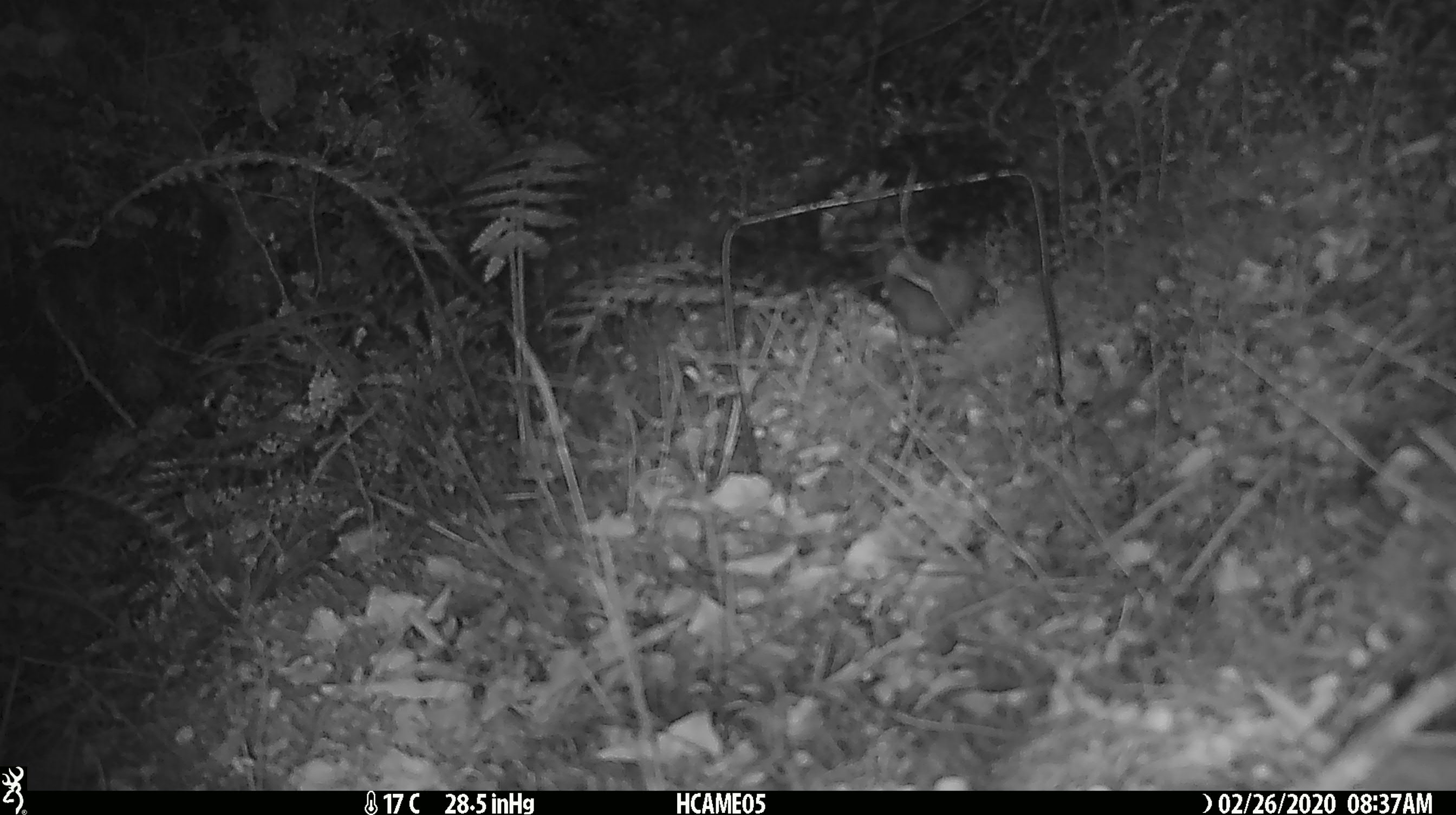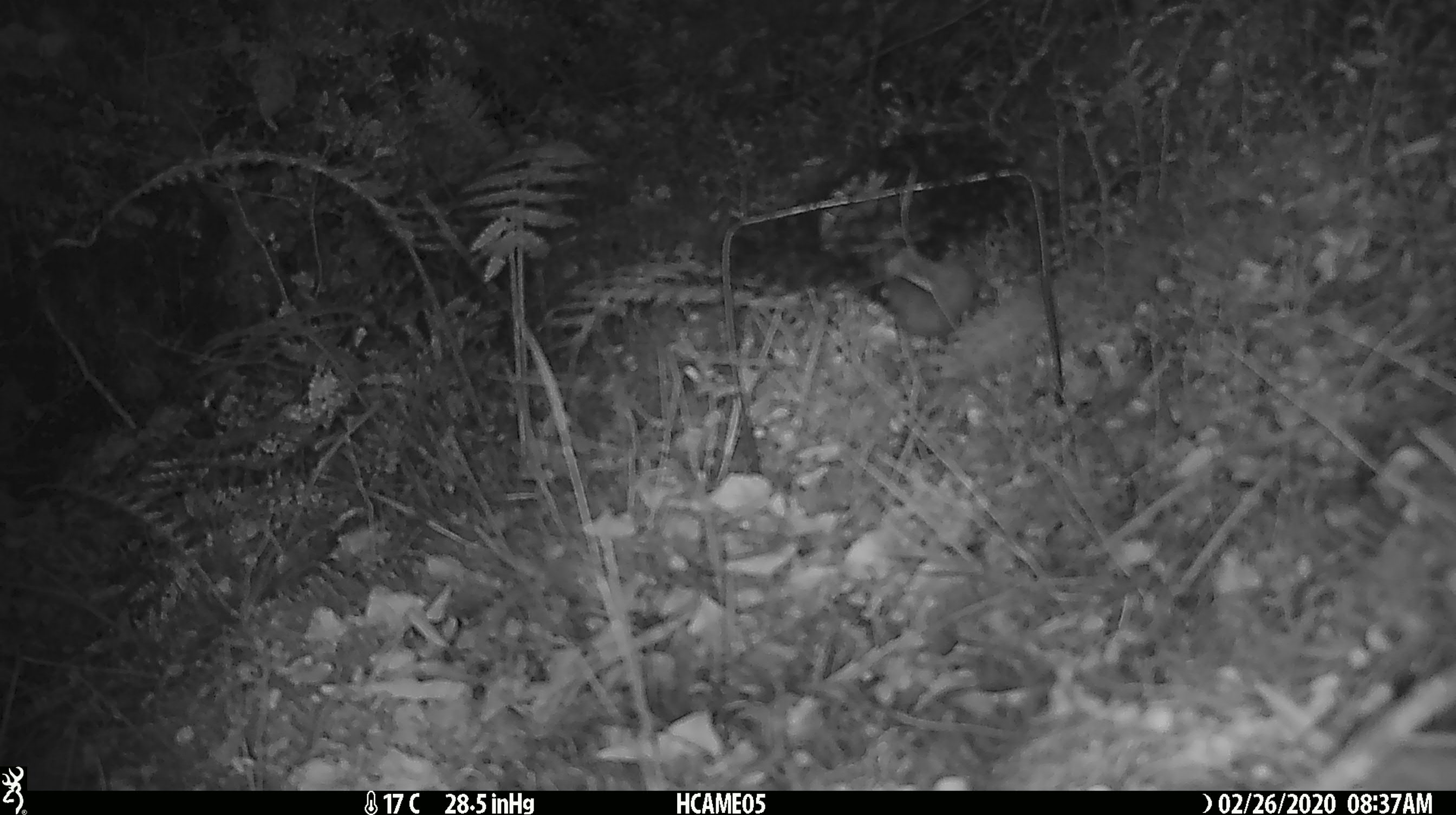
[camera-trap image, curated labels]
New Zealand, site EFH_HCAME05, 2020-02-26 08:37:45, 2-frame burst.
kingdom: Animalia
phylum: Chordata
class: Mammalia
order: Rodentia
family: Muridae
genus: Mus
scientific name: Mus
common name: mouse